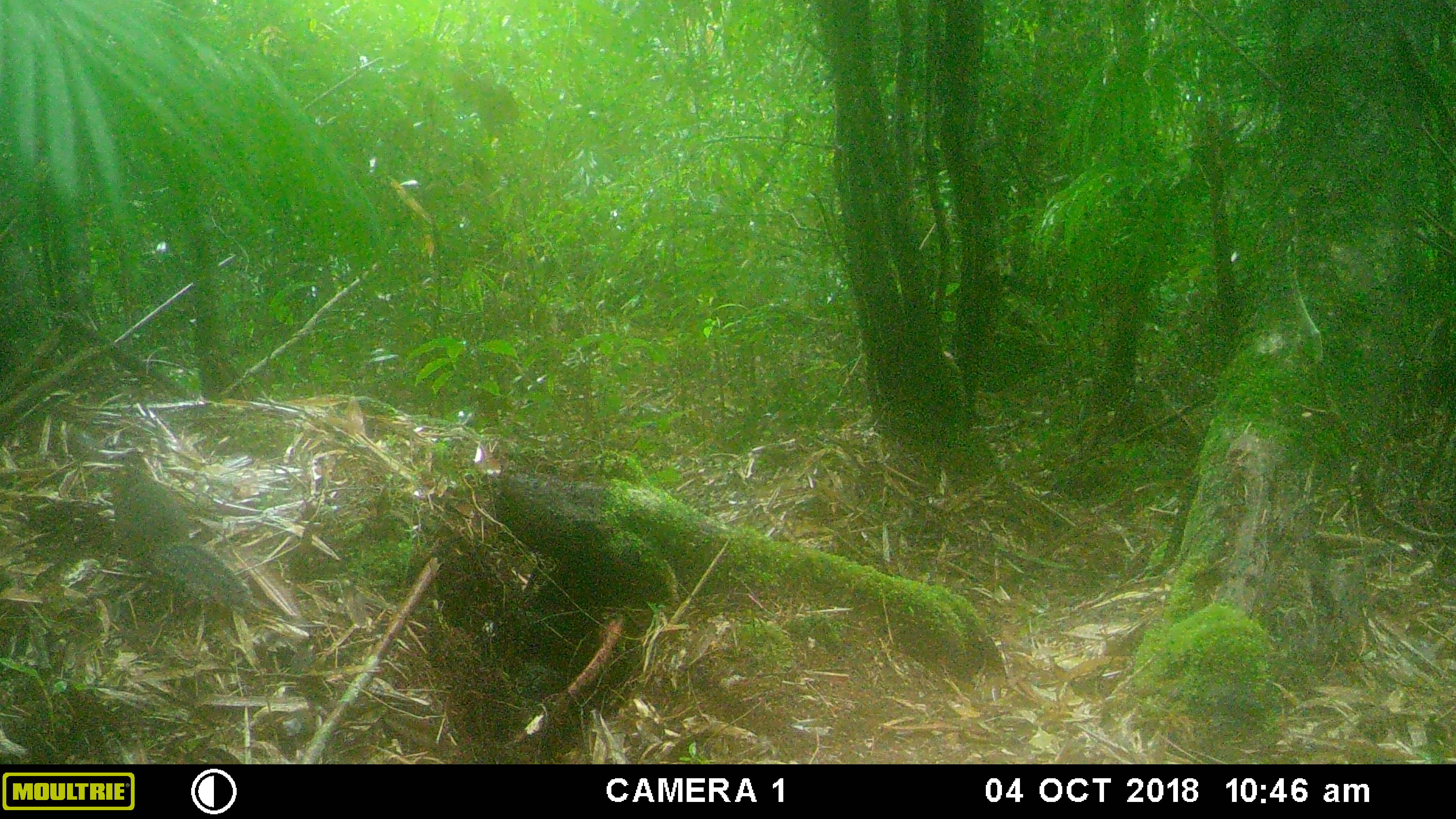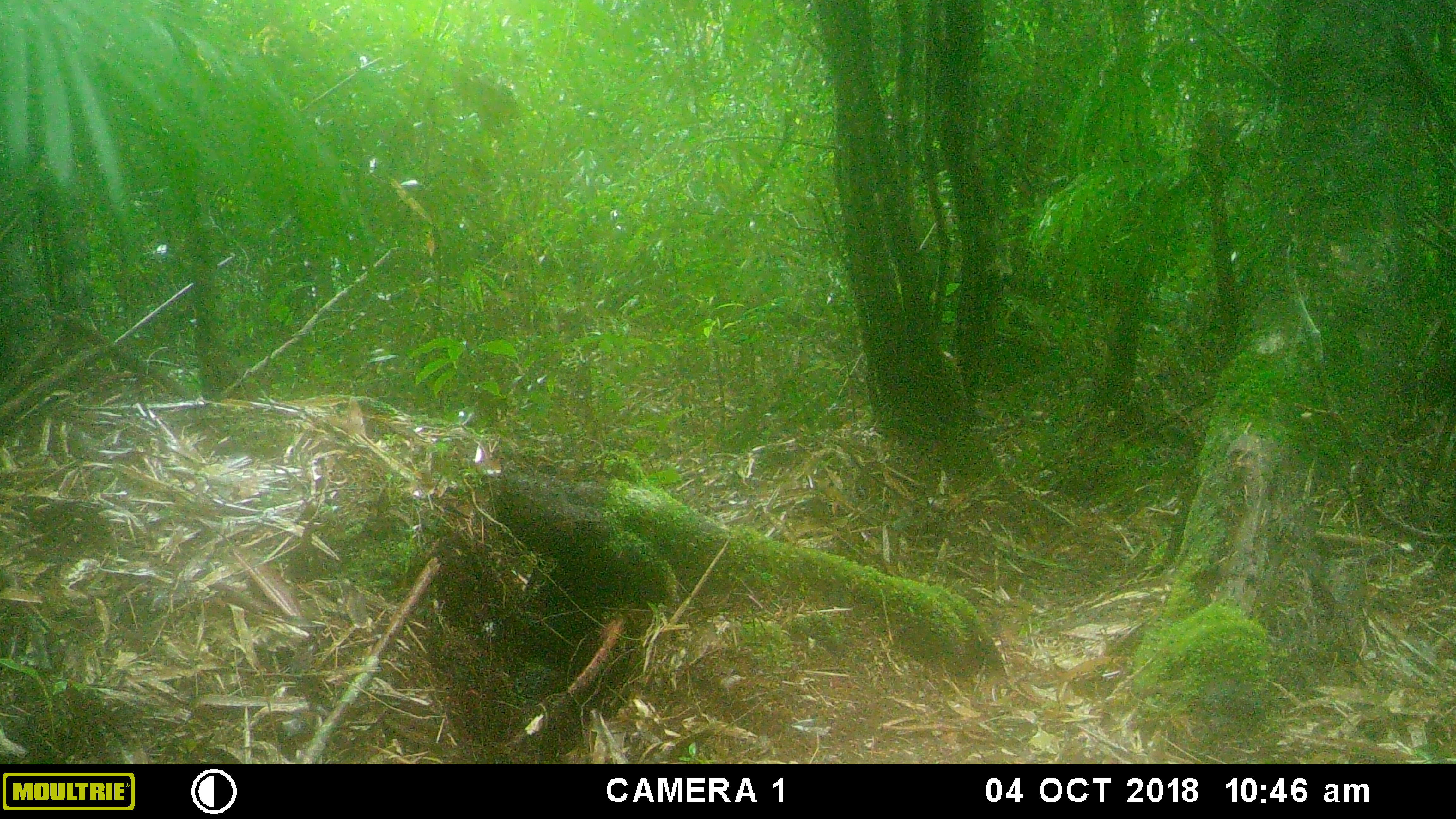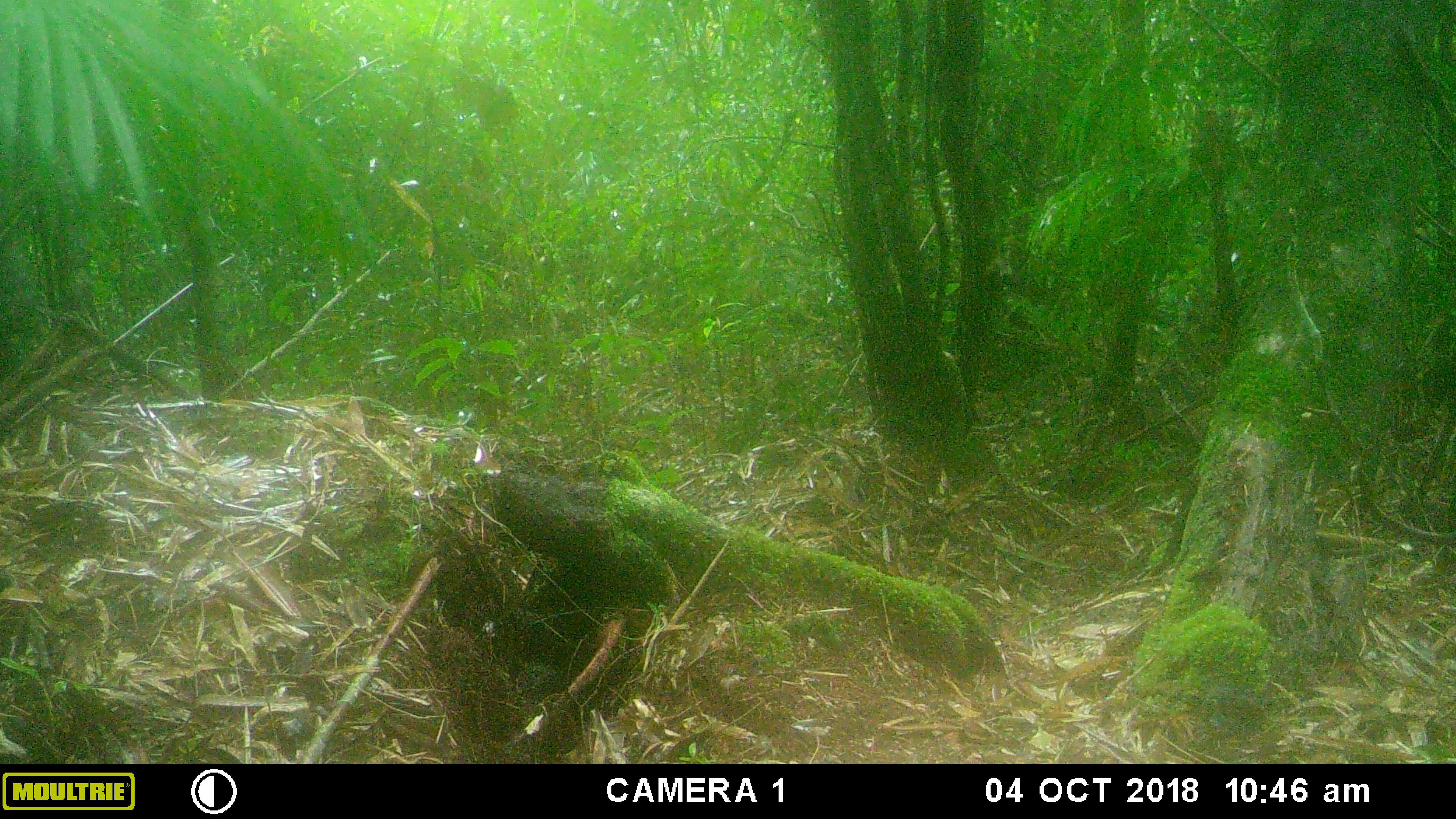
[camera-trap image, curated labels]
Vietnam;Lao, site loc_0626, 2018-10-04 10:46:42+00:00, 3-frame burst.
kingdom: Animalia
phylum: Chordata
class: Mammalia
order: Rodentia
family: Sciuridae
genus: Dremomys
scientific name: Dremomys rufigenis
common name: red-cheeked squirrel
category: red cheeked squirrel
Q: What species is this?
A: Red cheeked squirrel (red-cheeked squirrel) (Dremomys rufigenis).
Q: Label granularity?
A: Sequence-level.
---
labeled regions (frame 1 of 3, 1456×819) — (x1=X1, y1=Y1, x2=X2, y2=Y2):
red cheeked squirrel: (x1=107, y1=465, x2=251, y2=610)